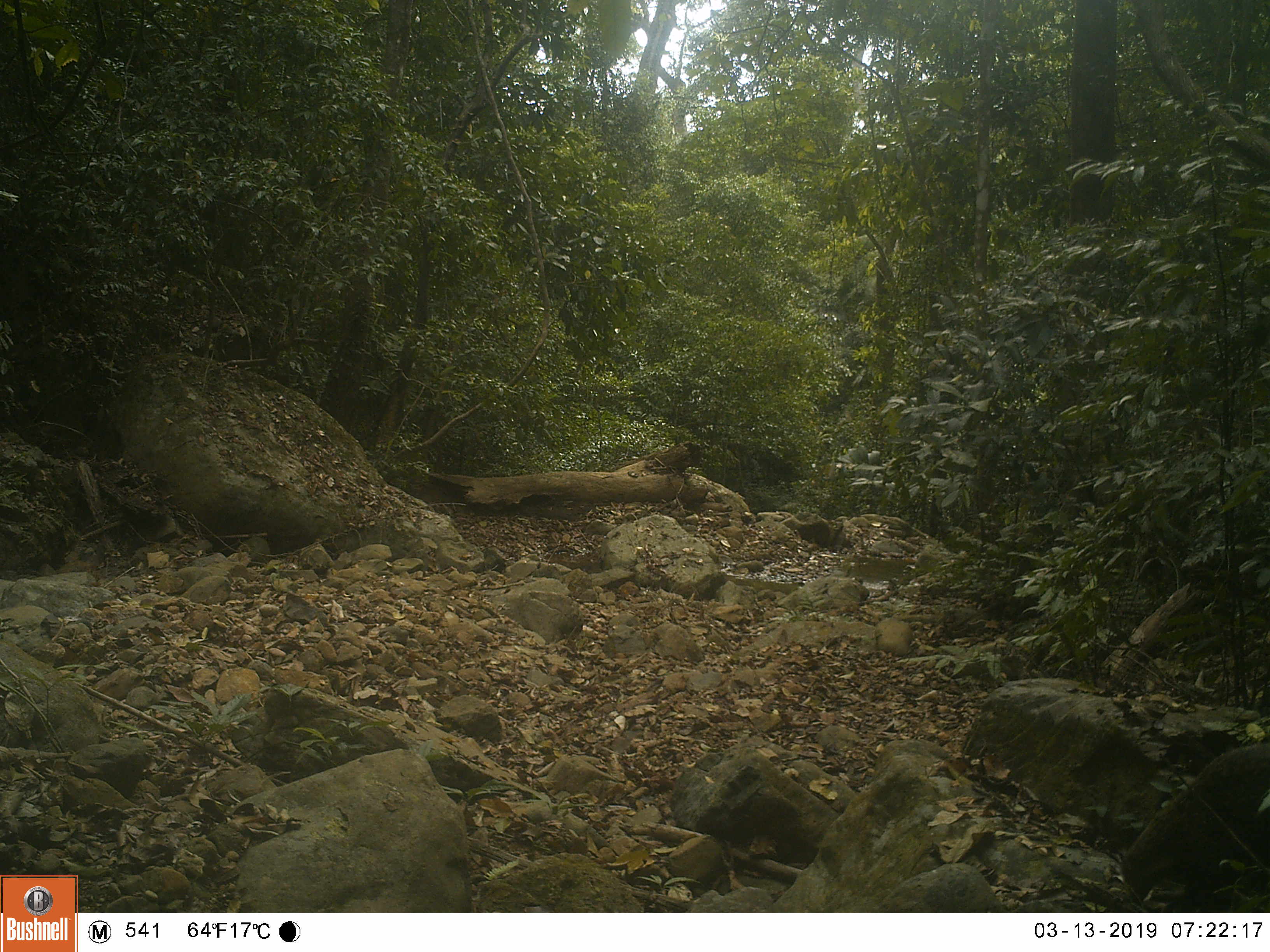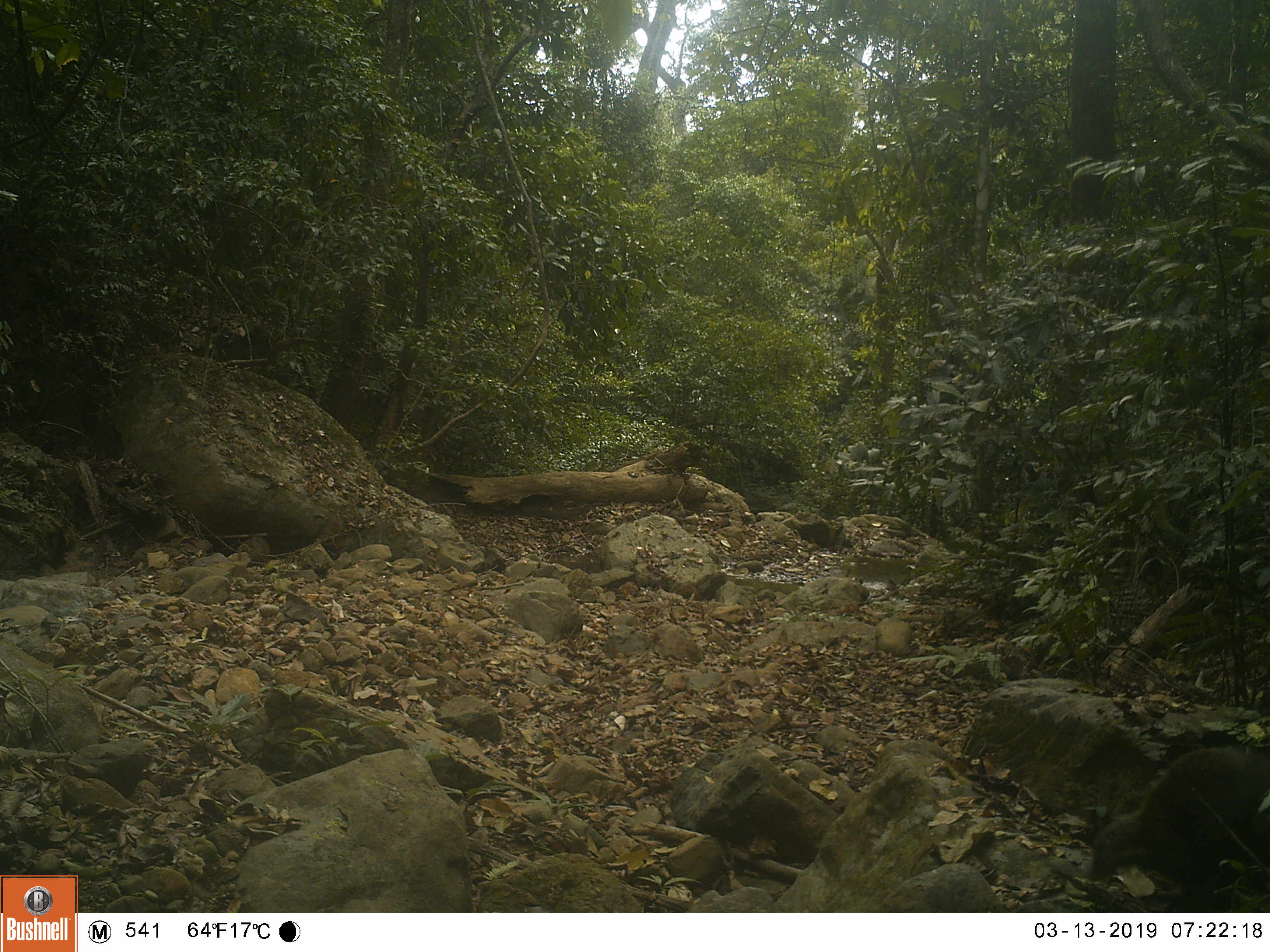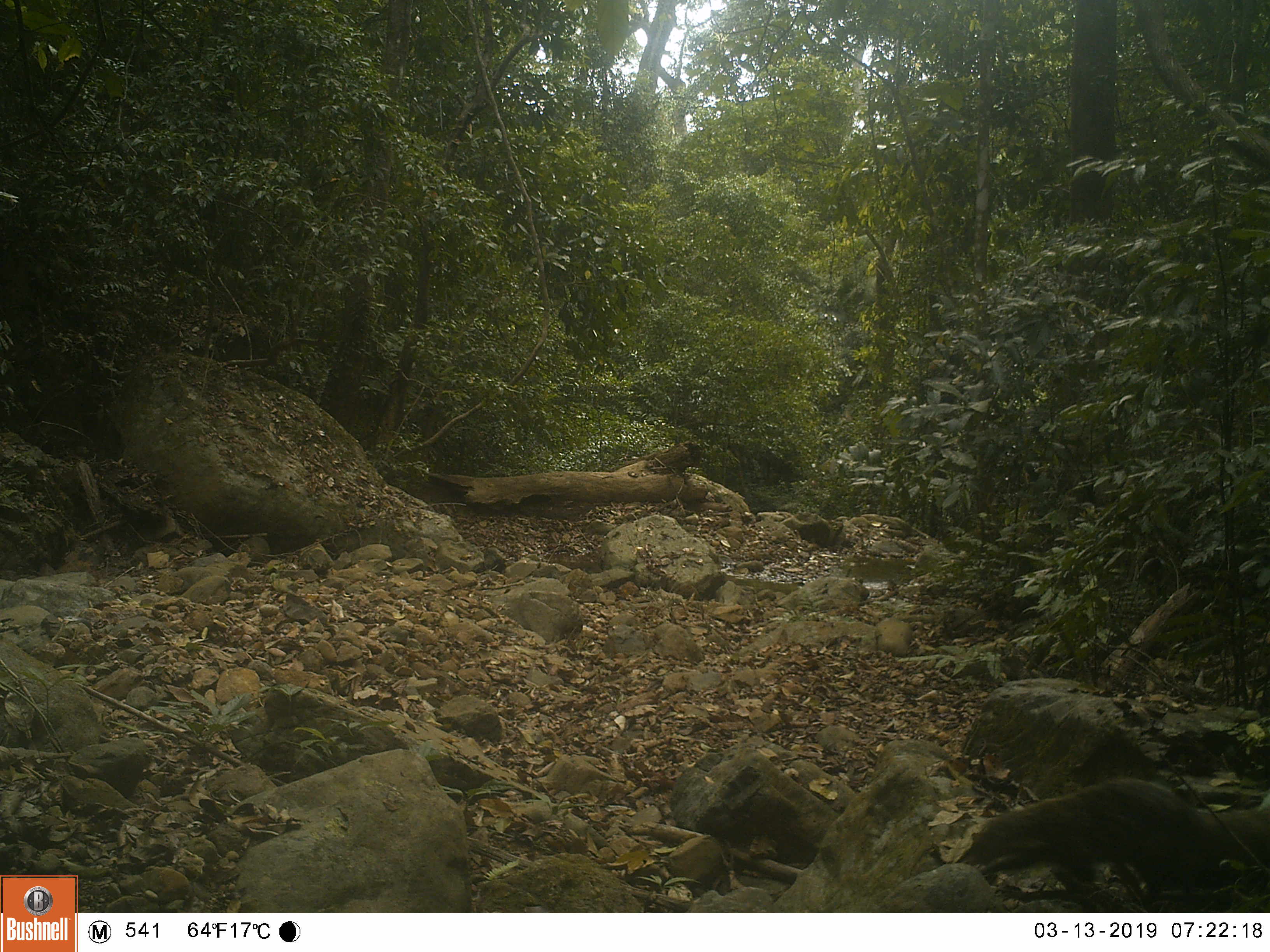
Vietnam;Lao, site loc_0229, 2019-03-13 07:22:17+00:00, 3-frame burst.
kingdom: Animalia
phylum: Chordata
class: Mammalia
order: Carnivora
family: Herpestidae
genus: Urva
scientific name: Urva urva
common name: crab-eating mongoose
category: crab eating mongoose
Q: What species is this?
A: Crab eating mongoose (crab-eating mongoose) (Urva urva).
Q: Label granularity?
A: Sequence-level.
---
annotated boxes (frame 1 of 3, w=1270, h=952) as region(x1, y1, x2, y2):
crab eating mongoose: region(1118, 743, 1270, 905)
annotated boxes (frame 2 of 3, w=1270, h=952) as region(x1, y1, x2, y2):
crab eating mongoose: region(1086, 747, 1270, 912)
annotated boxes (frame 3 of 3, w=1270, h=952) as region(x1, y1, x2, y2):
crab eating mongoose: region(954, 777, 1263, 909)